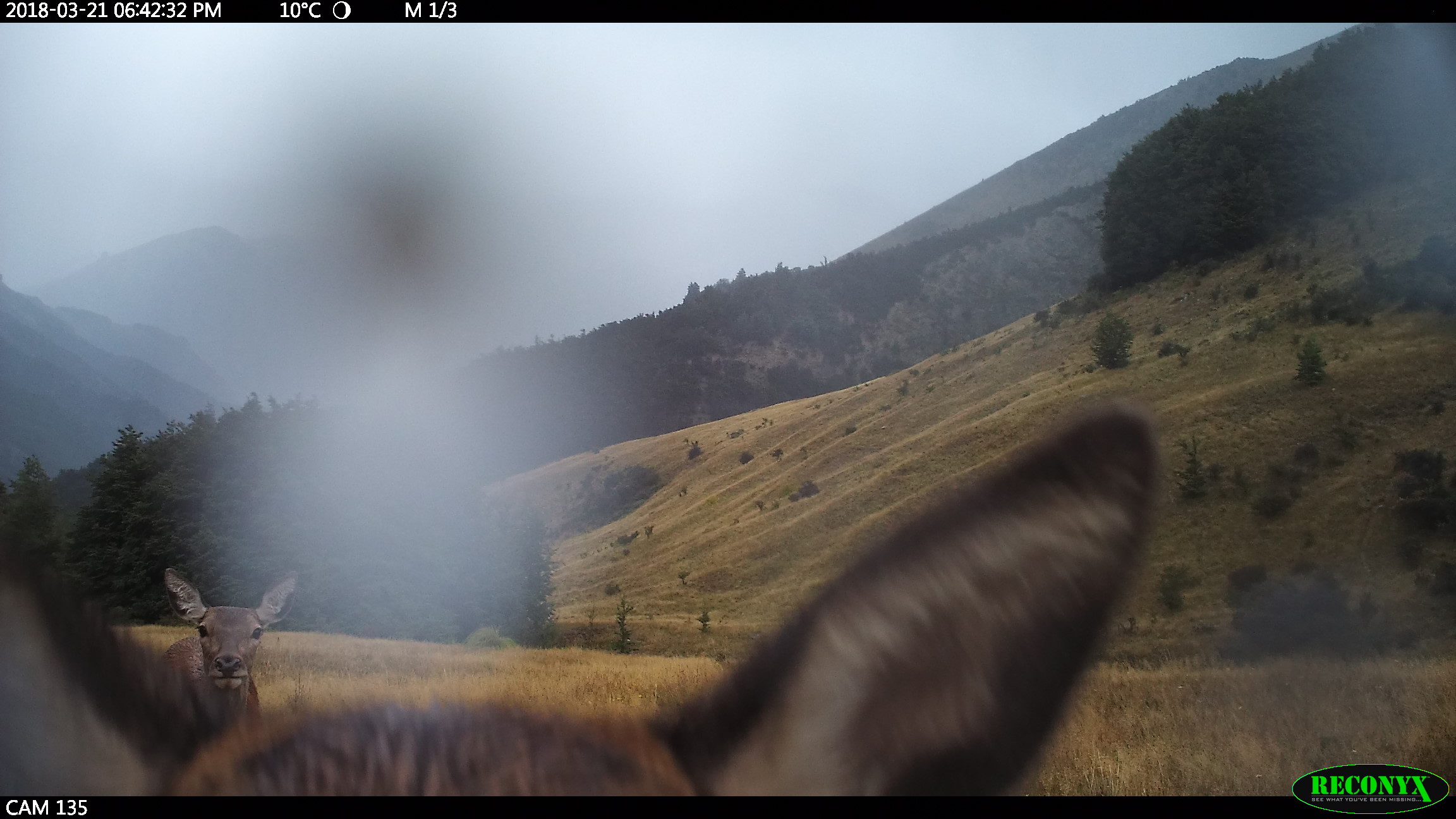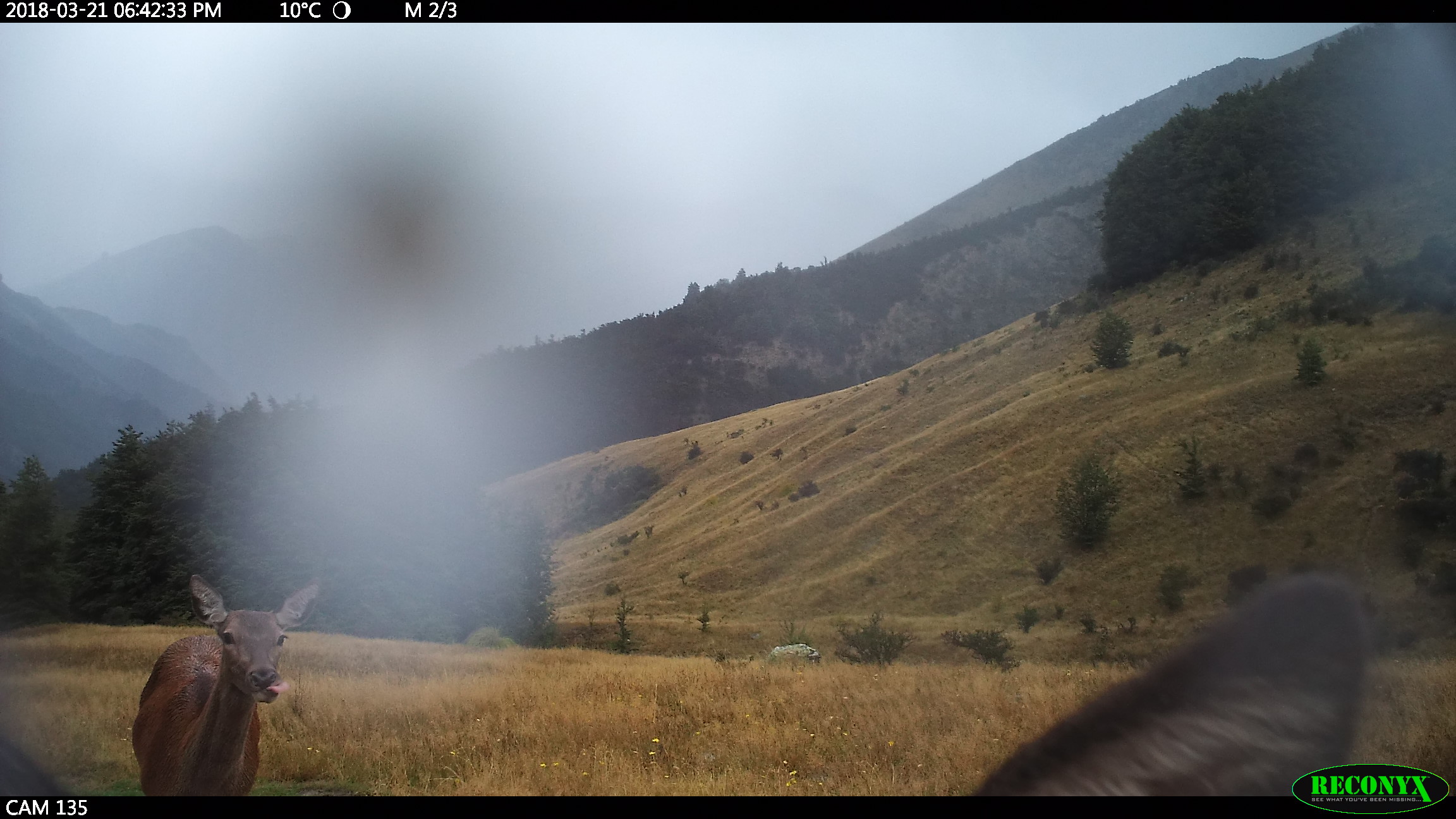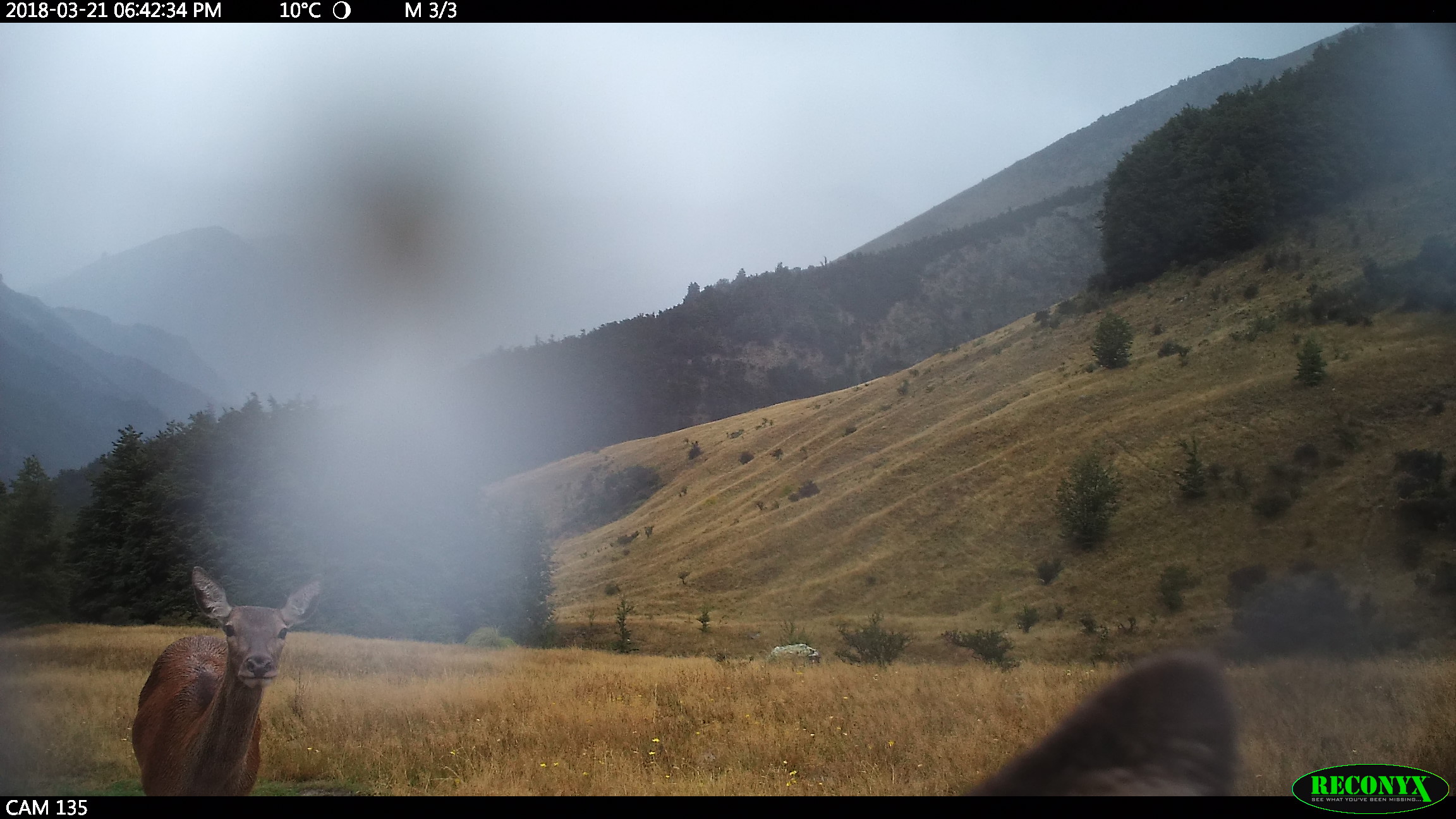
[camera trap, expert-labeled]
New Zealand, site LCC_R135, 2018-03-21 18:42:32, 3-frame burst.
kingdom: Animalia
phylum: Chordata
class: Mammalia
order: Artiodactyla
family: Cervidae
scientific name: Cervidae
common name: deer